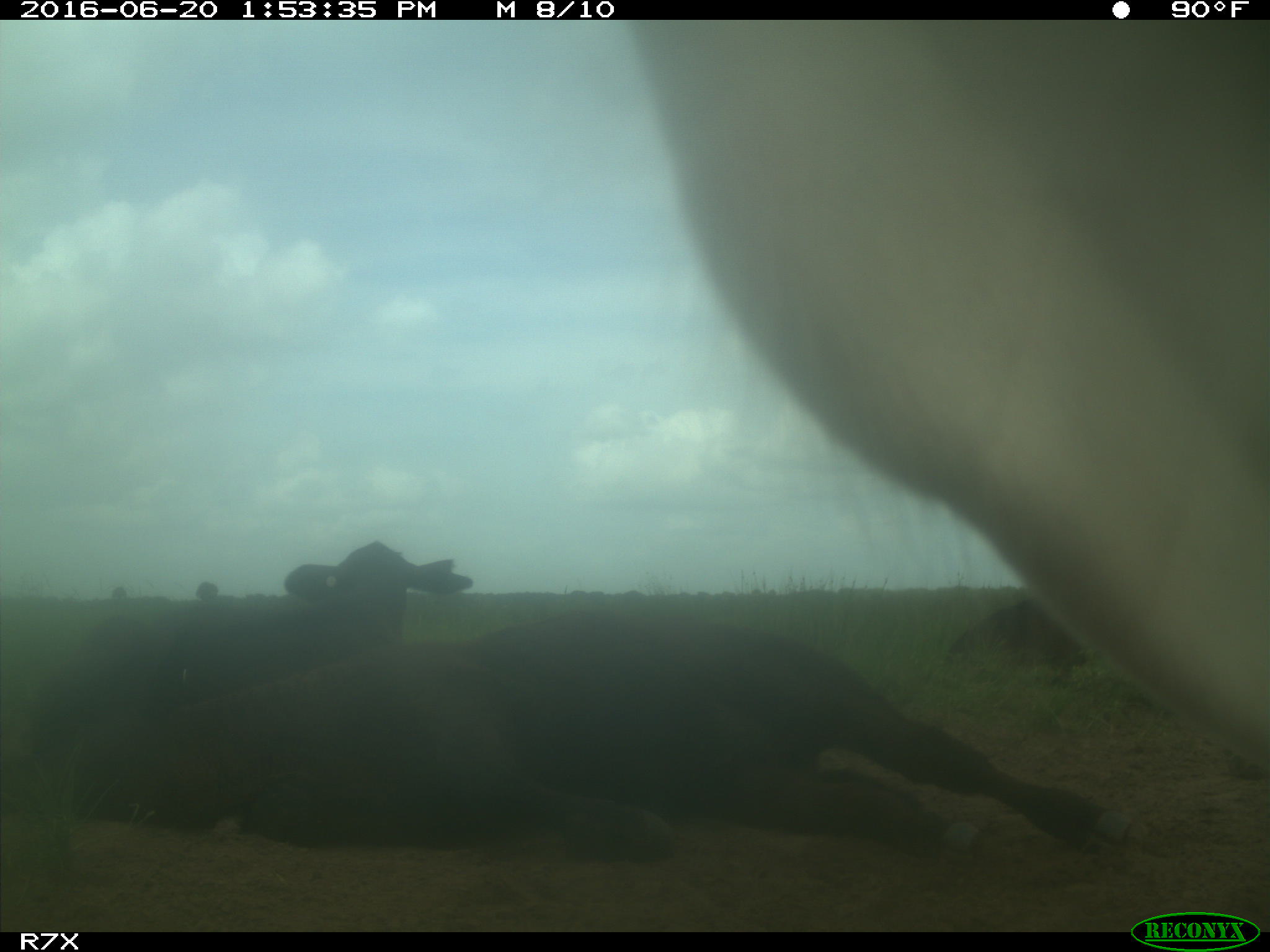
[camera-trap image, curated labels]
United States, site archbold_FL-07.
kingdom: Animalia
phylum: Chordata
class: Mammalia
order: Artiodactyla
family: Bovidae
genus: Bos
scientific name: Bos taurus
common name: domestic cow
Bos taurus (domestic cow).